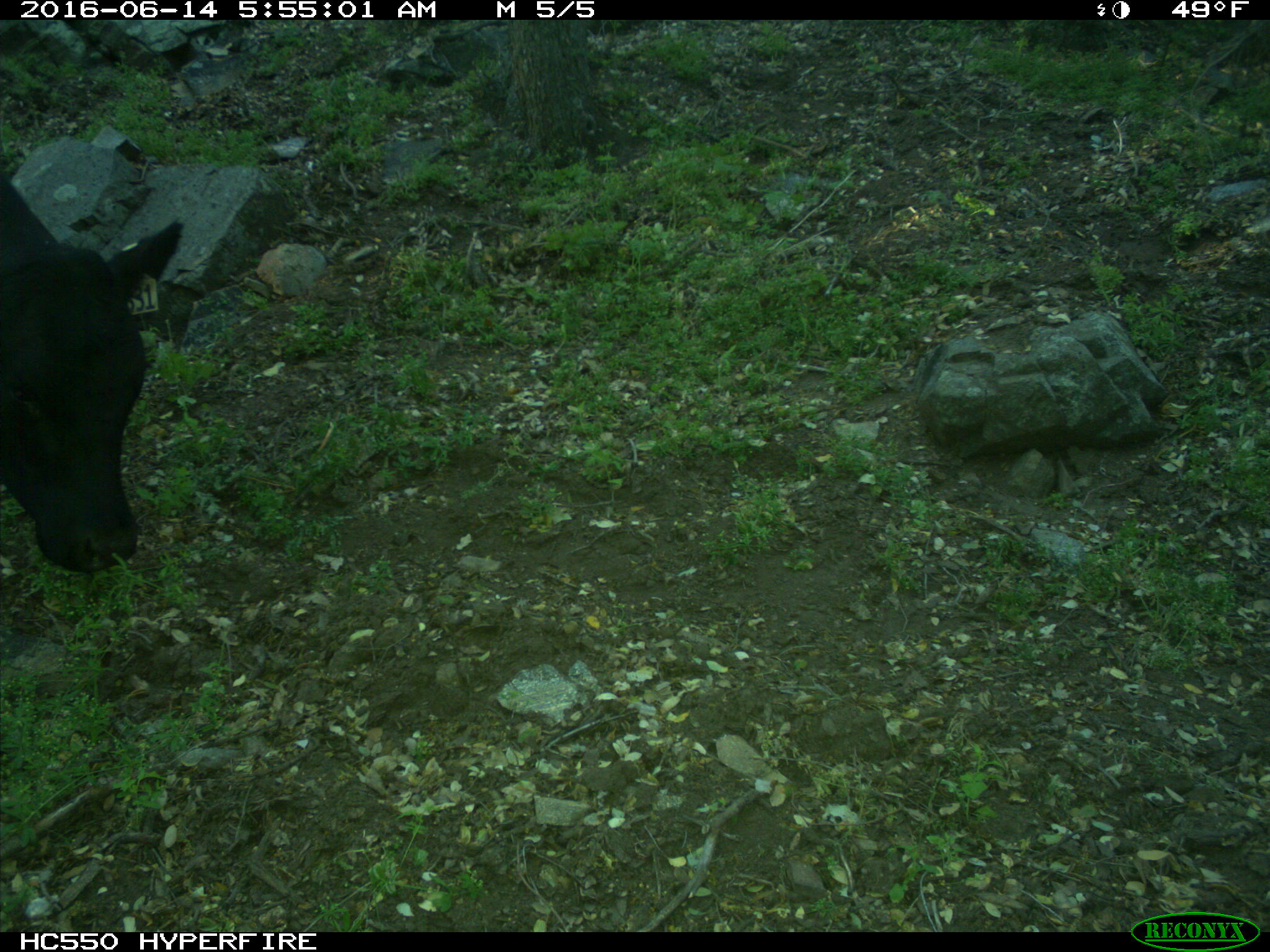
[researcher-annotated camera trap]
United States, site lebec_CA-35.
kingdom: Animalia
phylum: Chordata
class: Mammalia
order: Artiodactyla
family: Bovidae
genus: Bos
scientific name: Bos taurus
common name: domestic cow